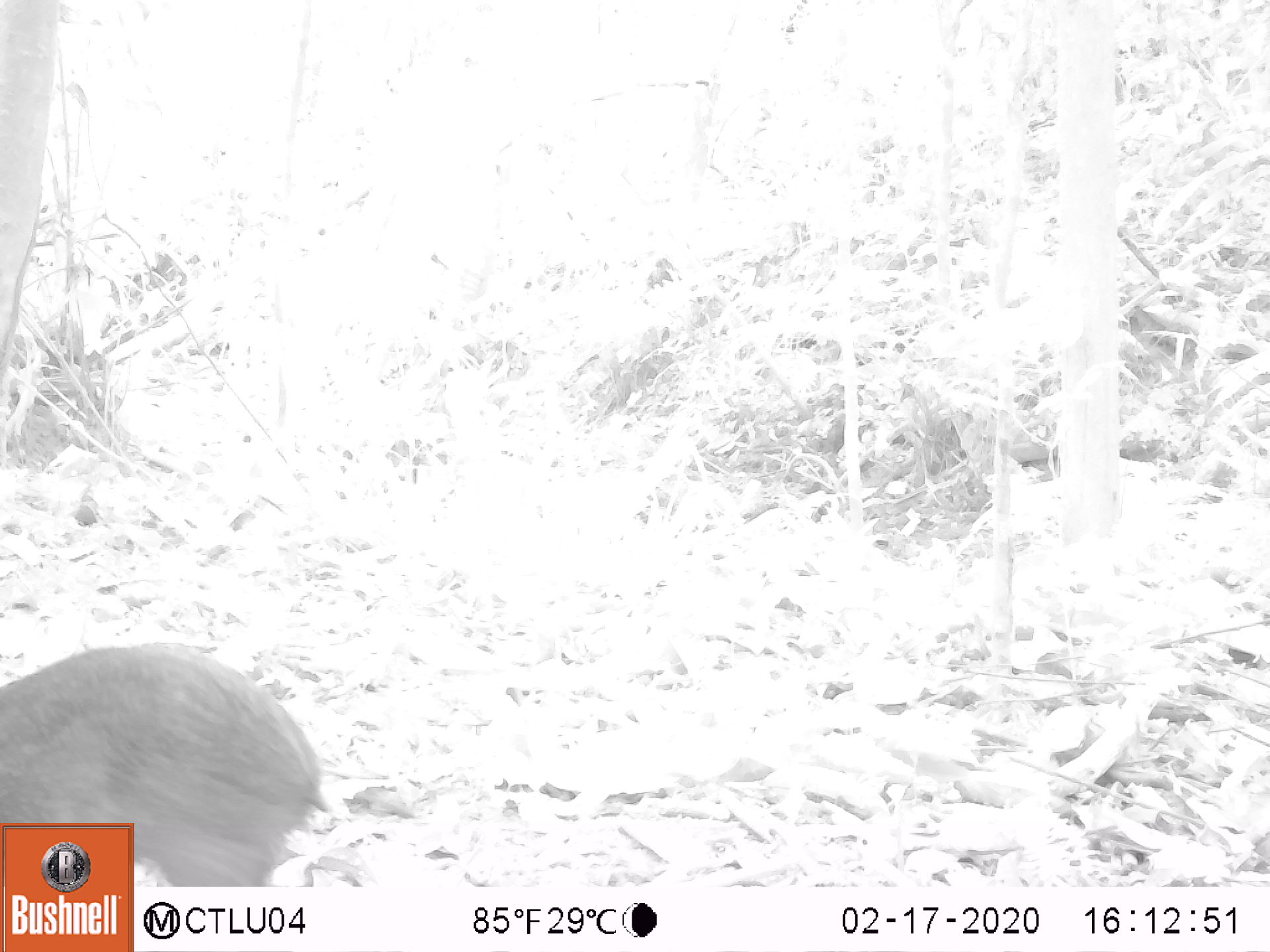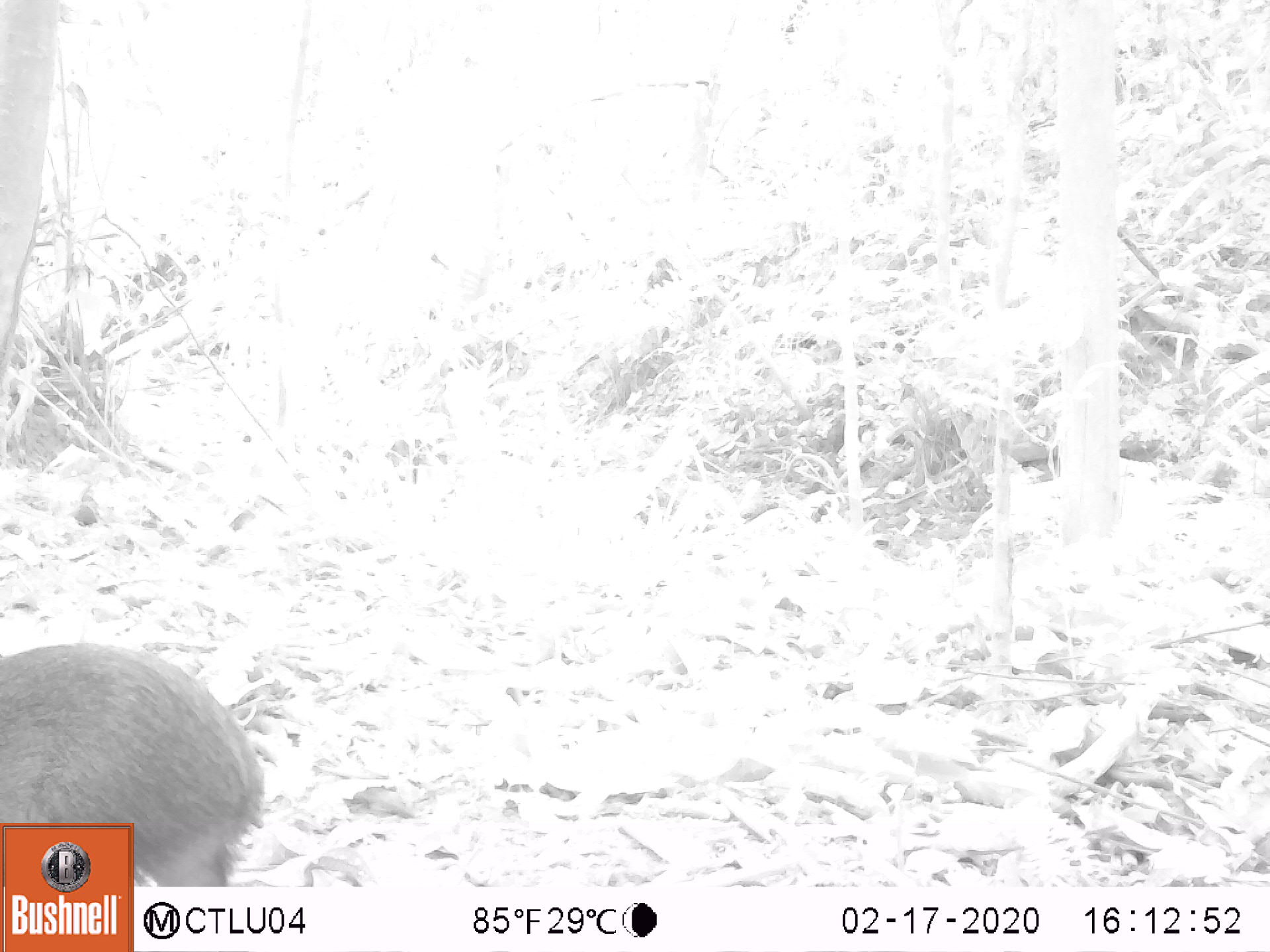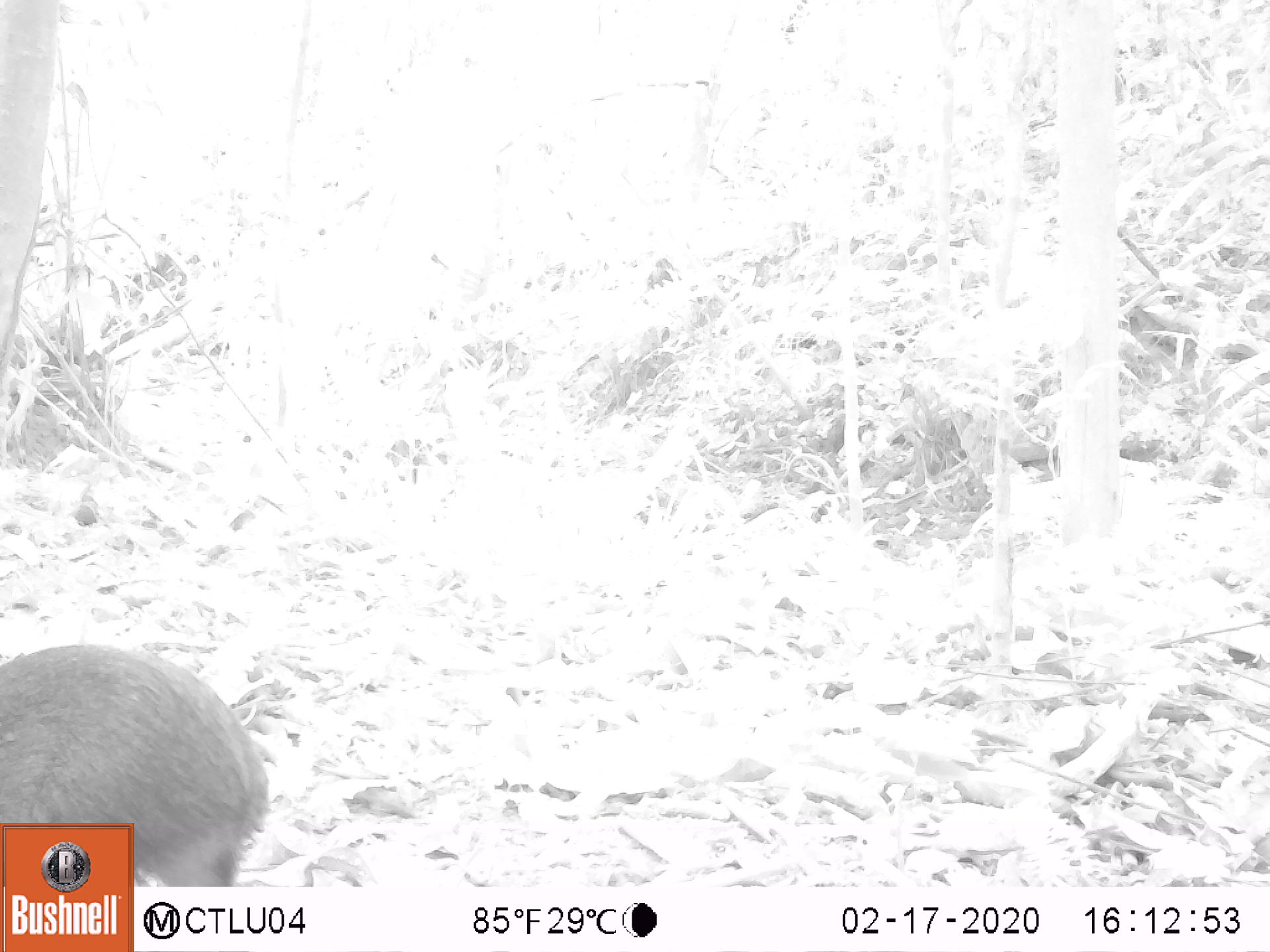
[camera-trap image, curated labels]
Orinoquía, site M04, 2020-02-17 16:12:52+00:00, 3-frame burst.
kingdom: Animalia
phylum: Chordata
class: Mammalia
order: Rodentia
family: Dasyproctidae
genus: Dasyprocta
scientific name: Dasyprocta fuliginosa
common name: black agouti